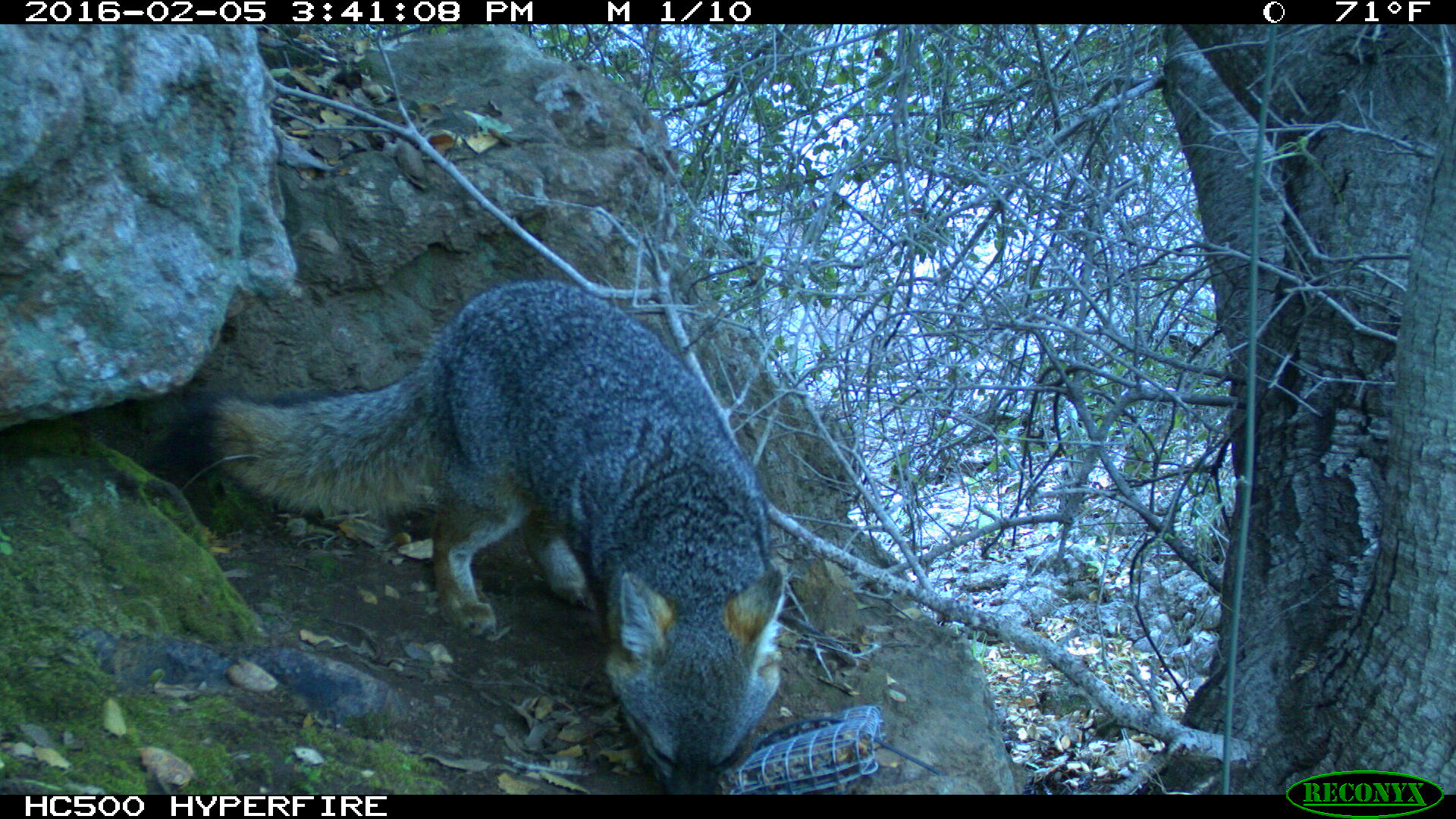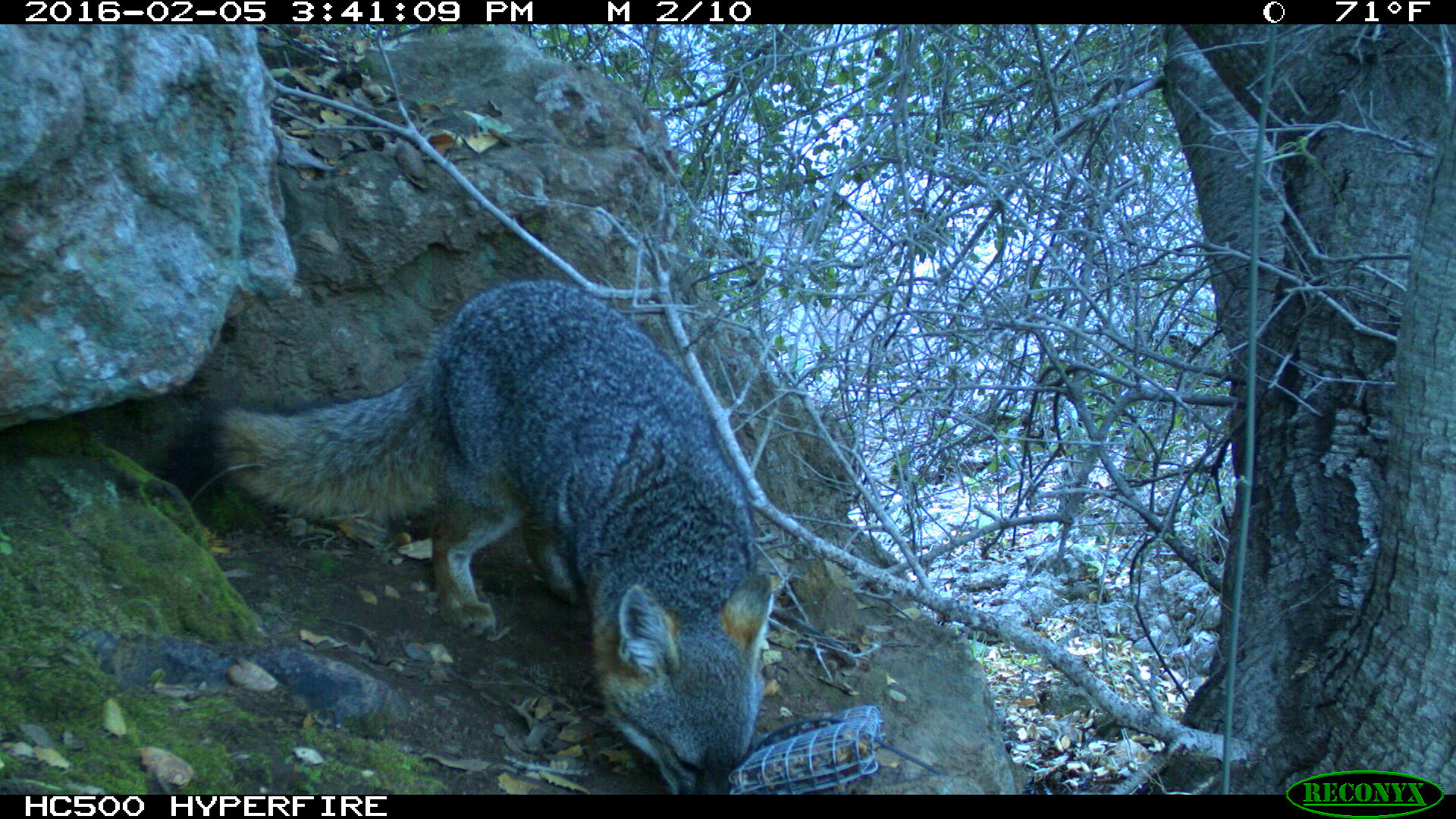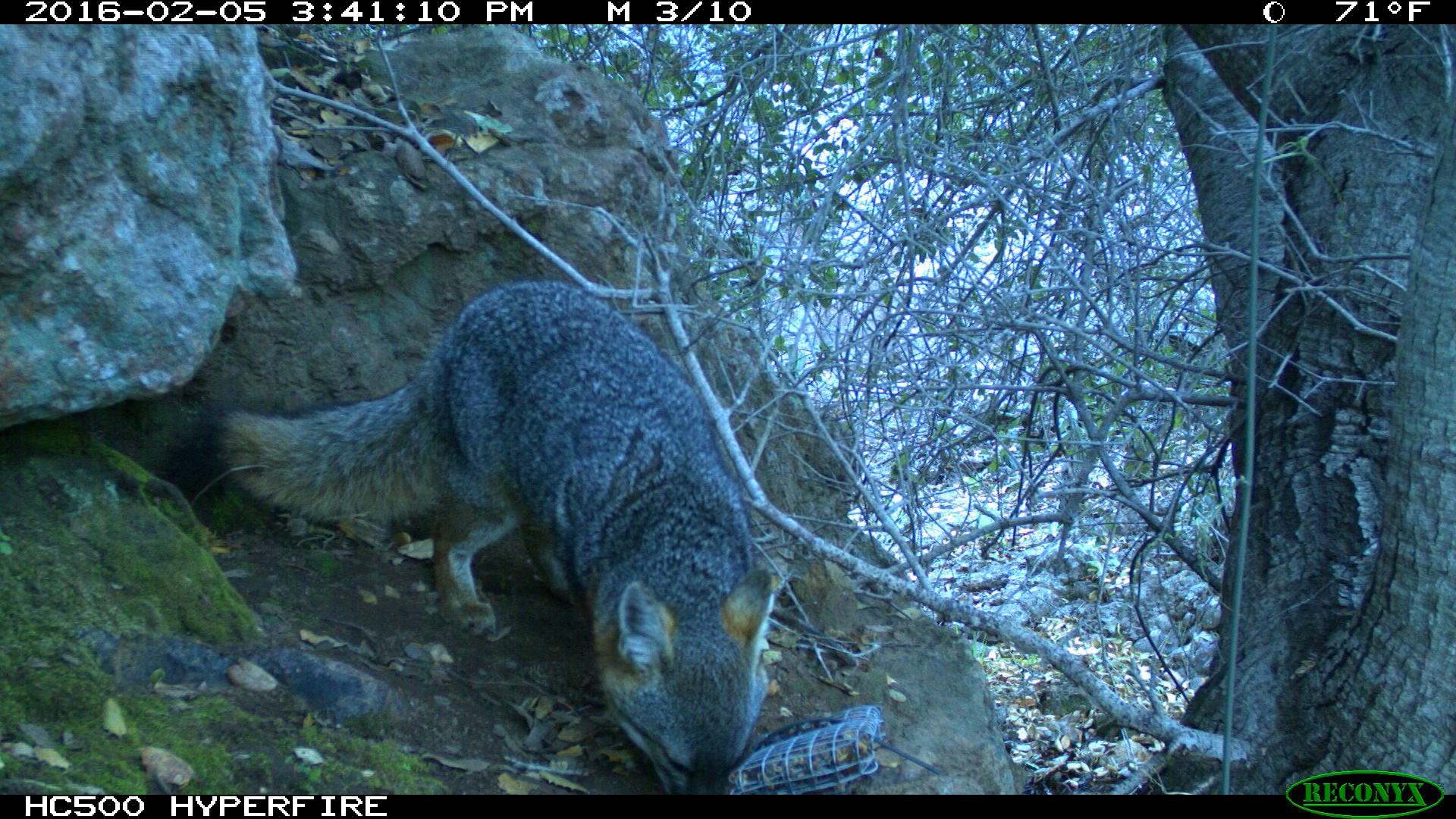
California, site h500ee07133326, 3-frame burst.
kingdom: Animalia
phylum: Chordata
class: Mammalia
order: Carnivora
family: Canidae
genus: Urocyon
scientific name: Urocyon littoralis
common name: island fox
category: fox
Fox (island fox) (Urocyon littoralis).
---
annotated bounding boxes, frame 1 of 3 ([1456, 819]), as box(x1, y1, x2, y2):
fox: box(170, 276, 783, 794)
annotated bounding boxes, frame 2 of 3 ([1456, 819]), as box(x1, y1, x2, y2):
fox: box(165, 278, 776, 793)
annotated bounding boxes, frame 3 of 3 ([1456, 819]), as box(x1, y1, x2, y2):
fox: box(165, 279, 773, 794)